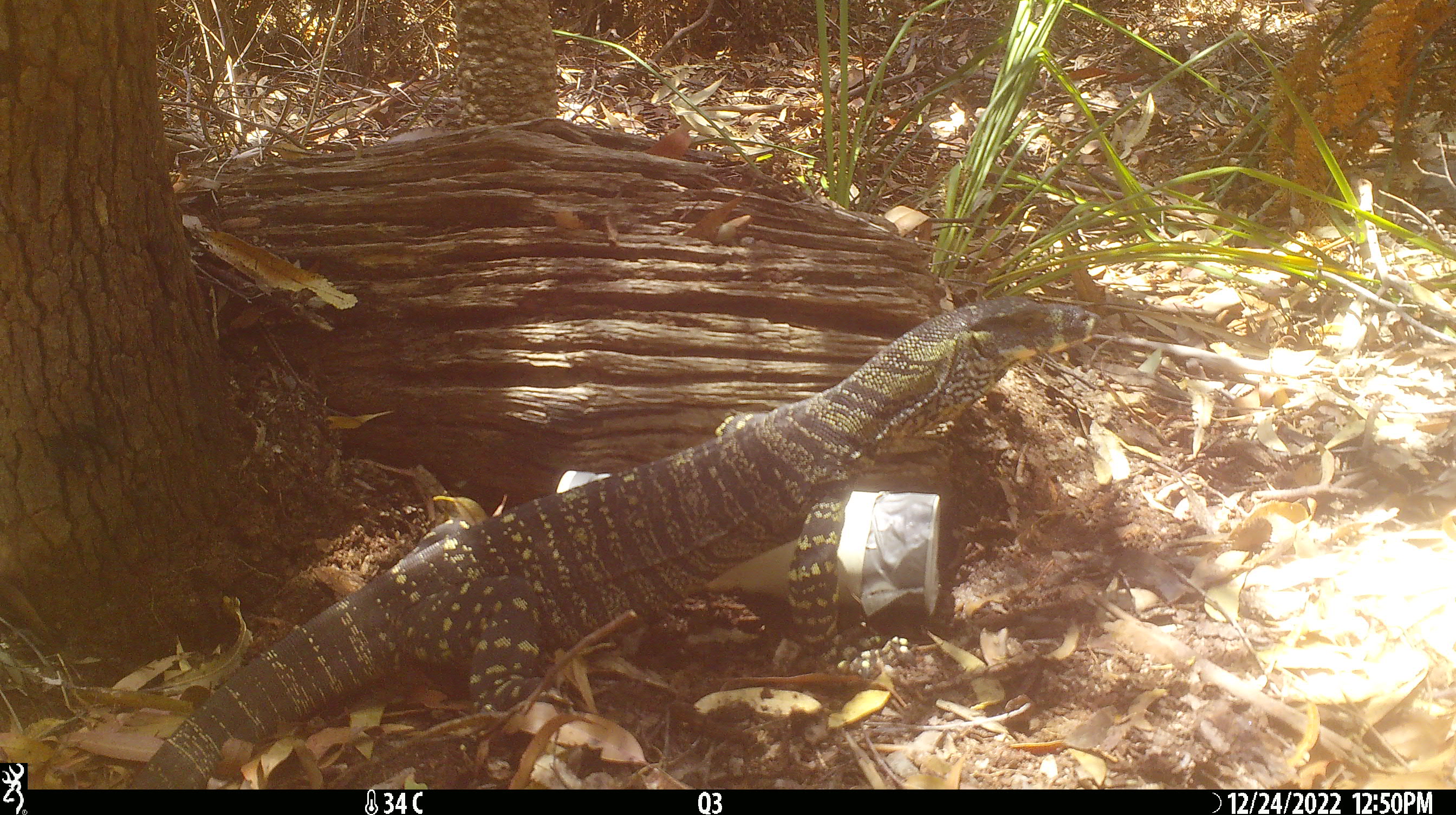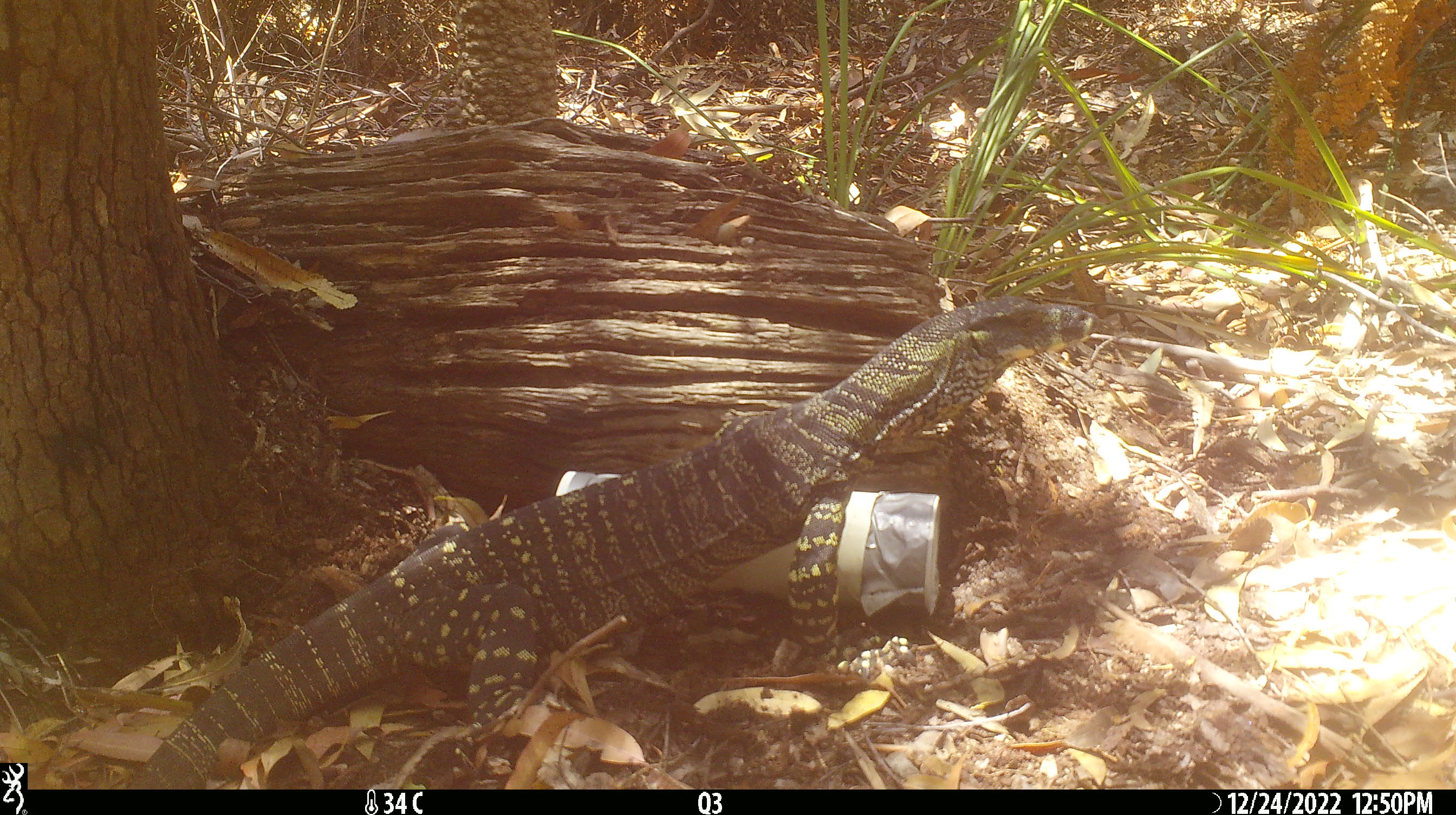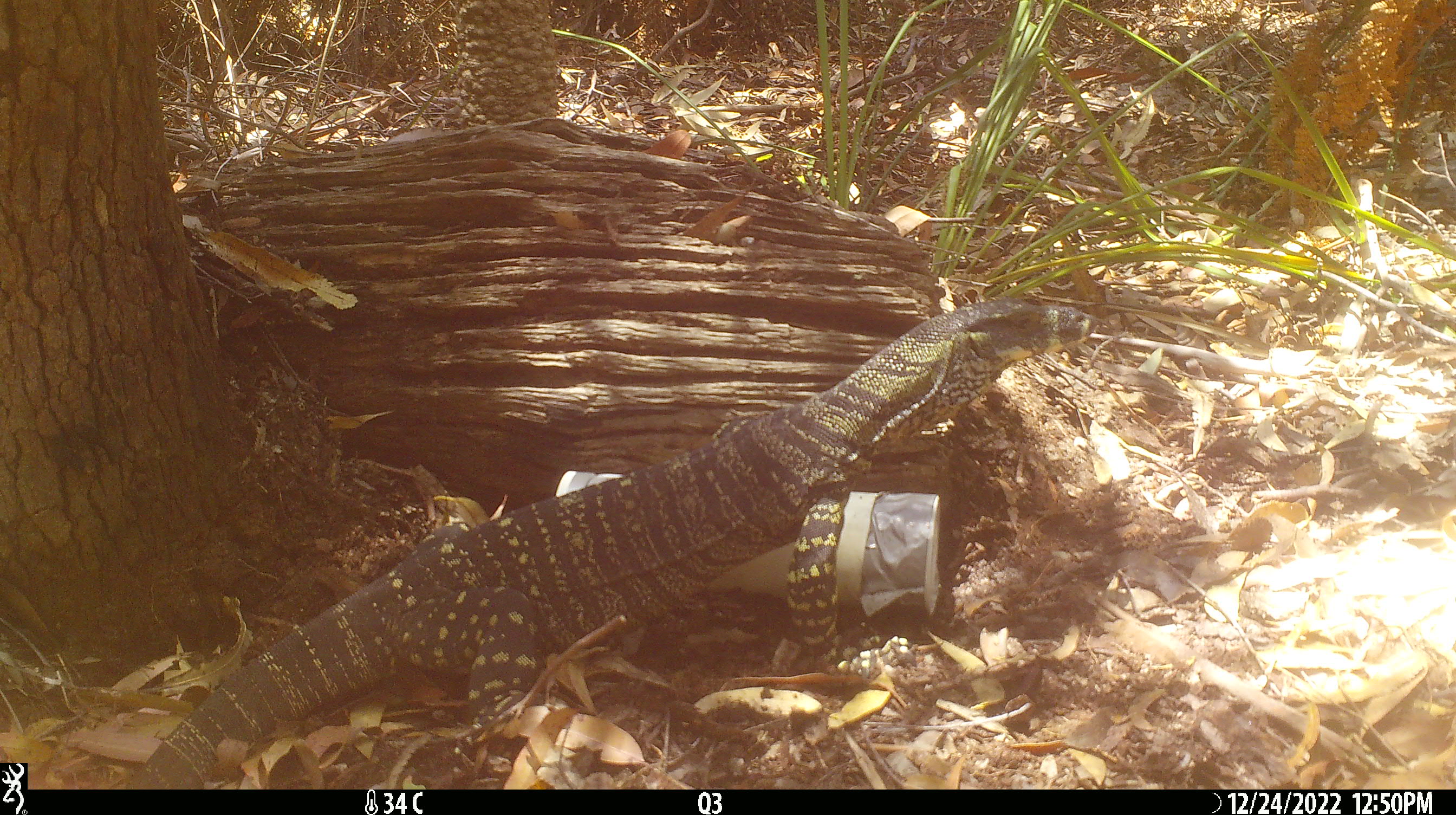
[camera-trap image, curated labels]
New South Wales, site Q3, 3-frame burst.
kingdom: Animalia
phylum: Chordata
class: Reptilia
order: Squamata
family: Varanidae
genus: Varanus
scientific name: Varanus varius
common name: lace monitor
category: goanna